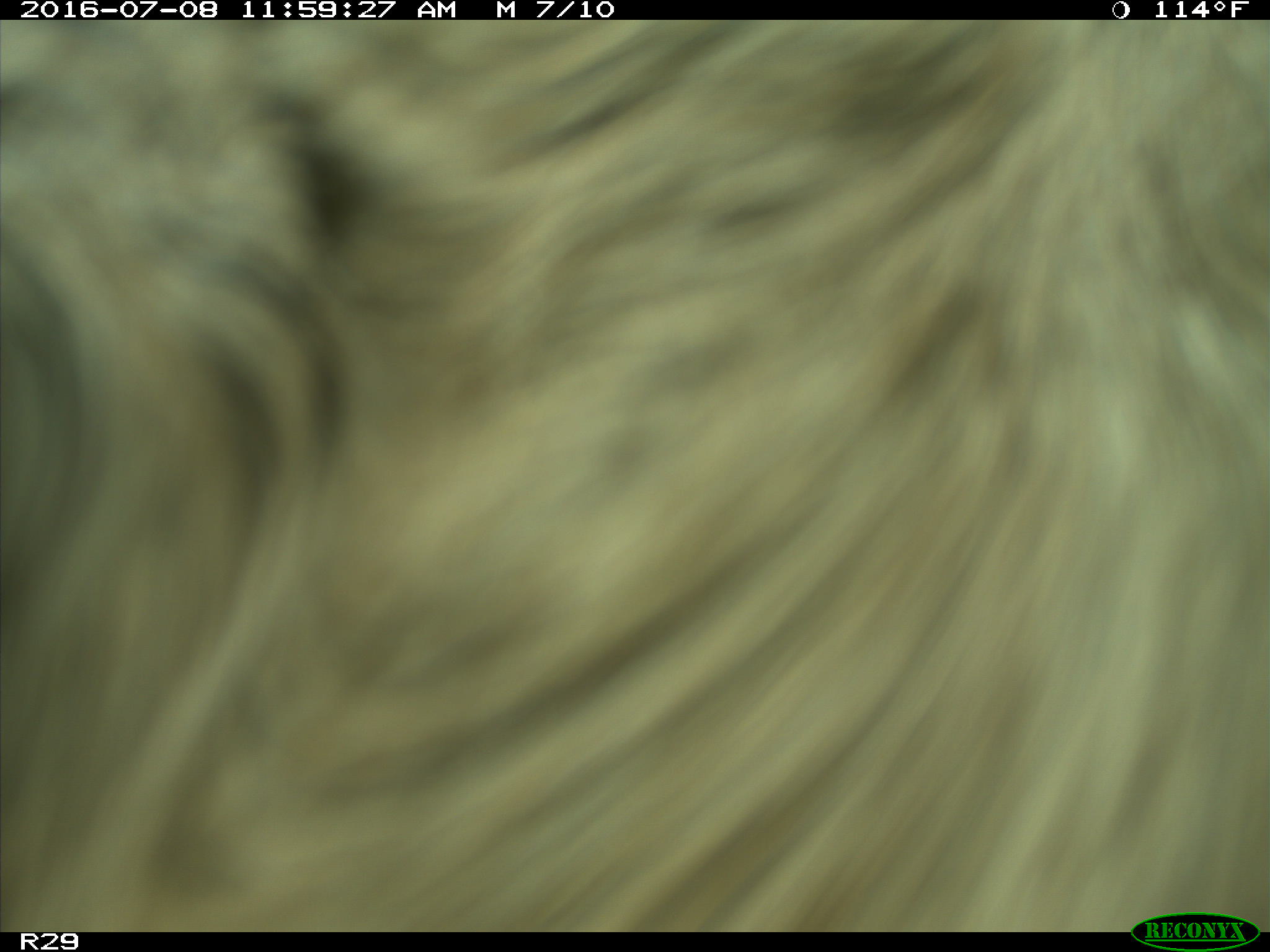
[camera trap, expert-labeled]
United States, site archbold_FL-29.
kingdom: Animalia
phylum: Chordata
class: Mammalia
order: Artiodactyla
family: Bovidae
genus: Bos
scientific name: Bos taurus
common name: domestic cow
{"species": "Bos taurus (domestic cow)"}